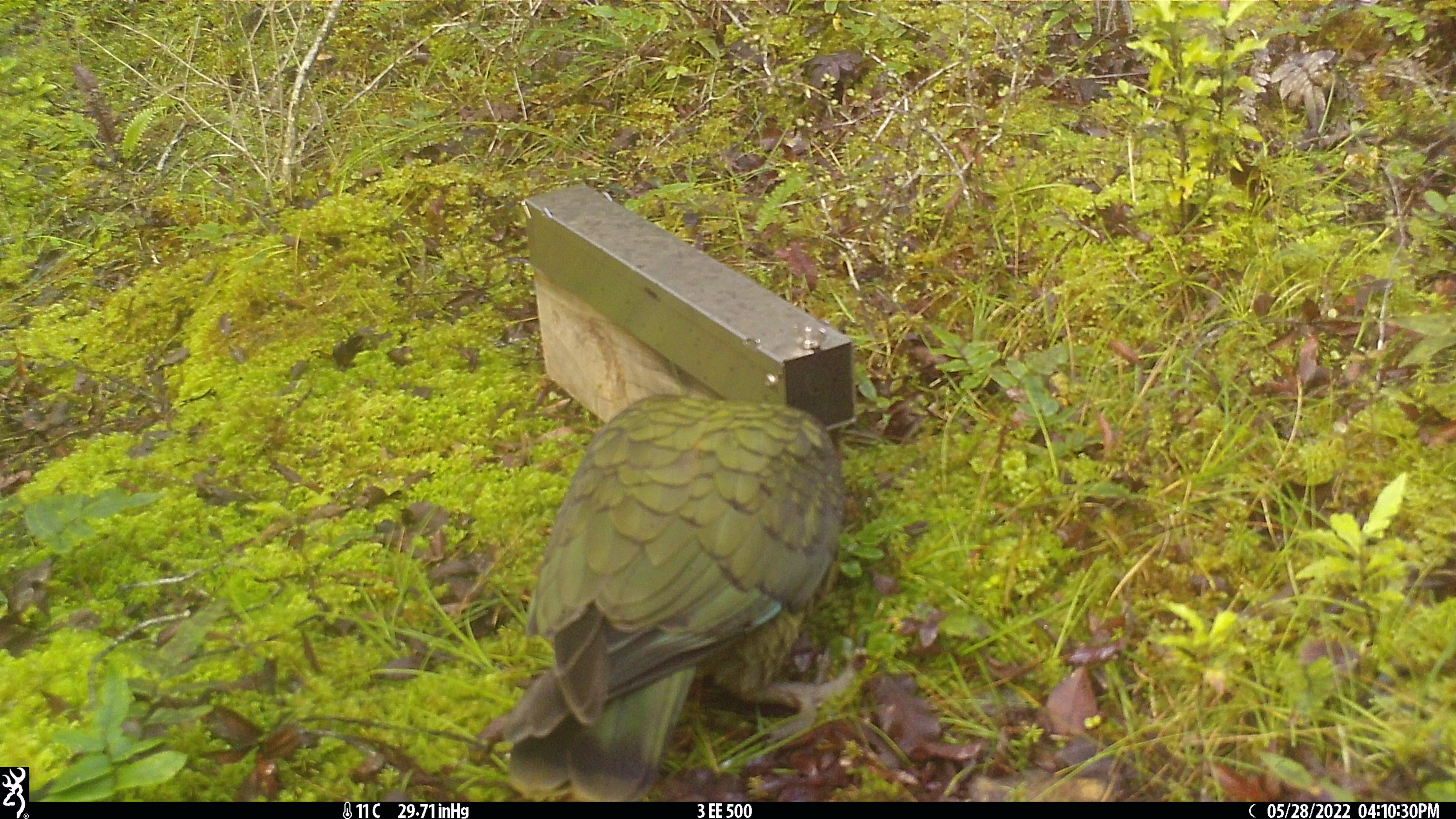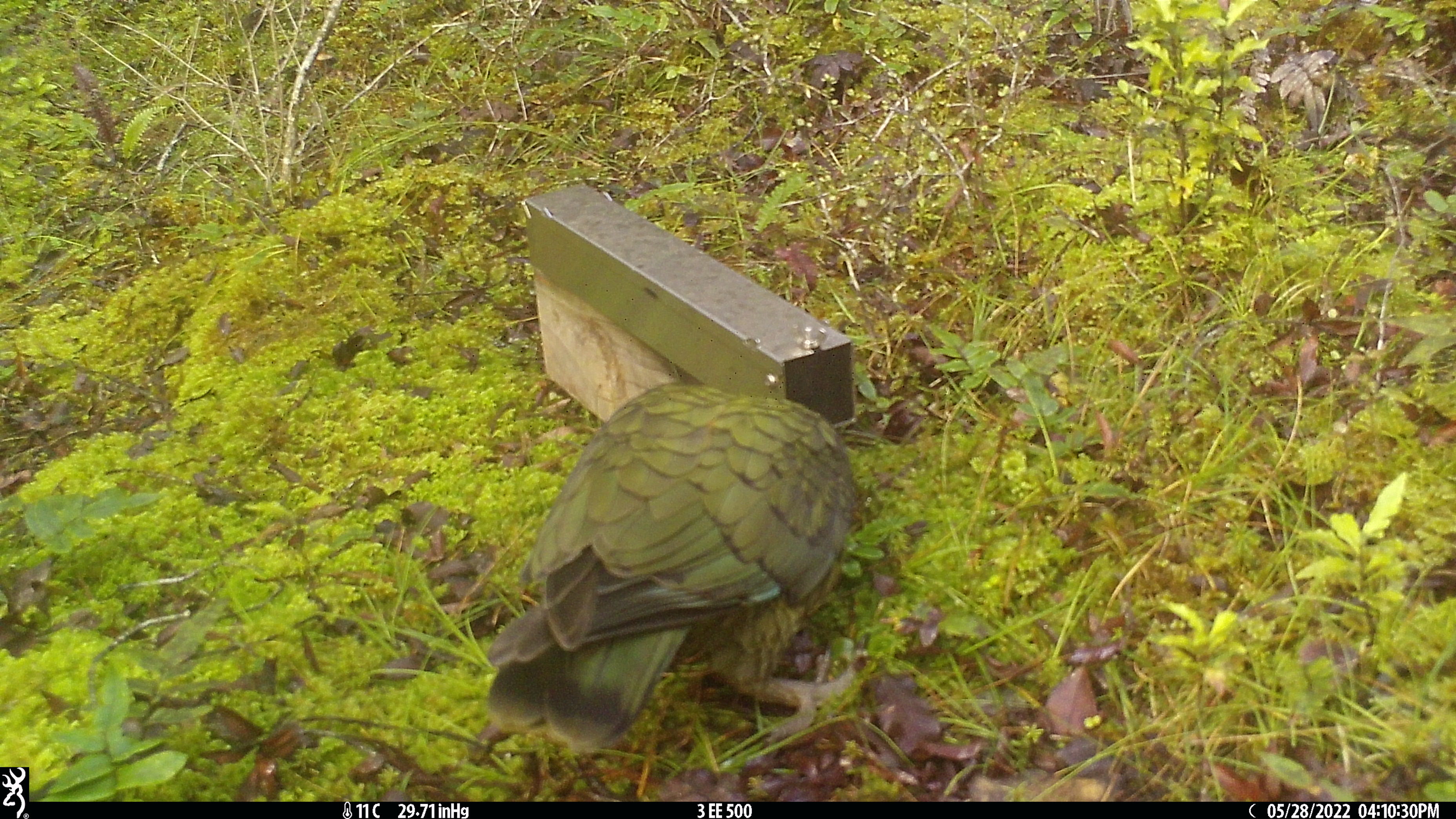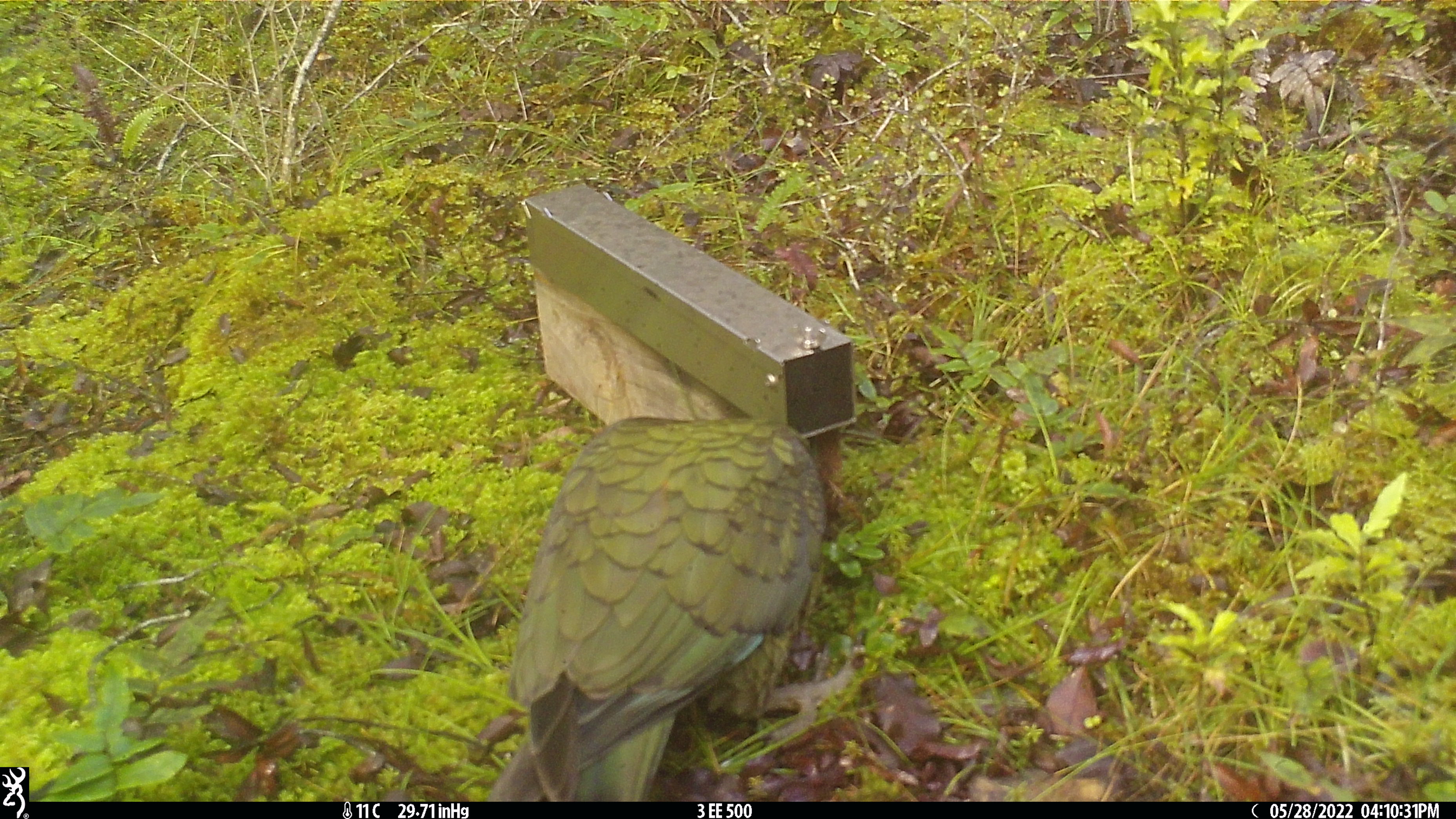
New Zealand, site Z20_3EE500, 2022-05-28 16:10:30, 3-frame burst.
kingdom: Animalia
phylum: Chordata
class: Aves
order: Psittaciformes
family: Strigopidae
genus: Nestor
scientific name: Nestor notabilis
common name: kea